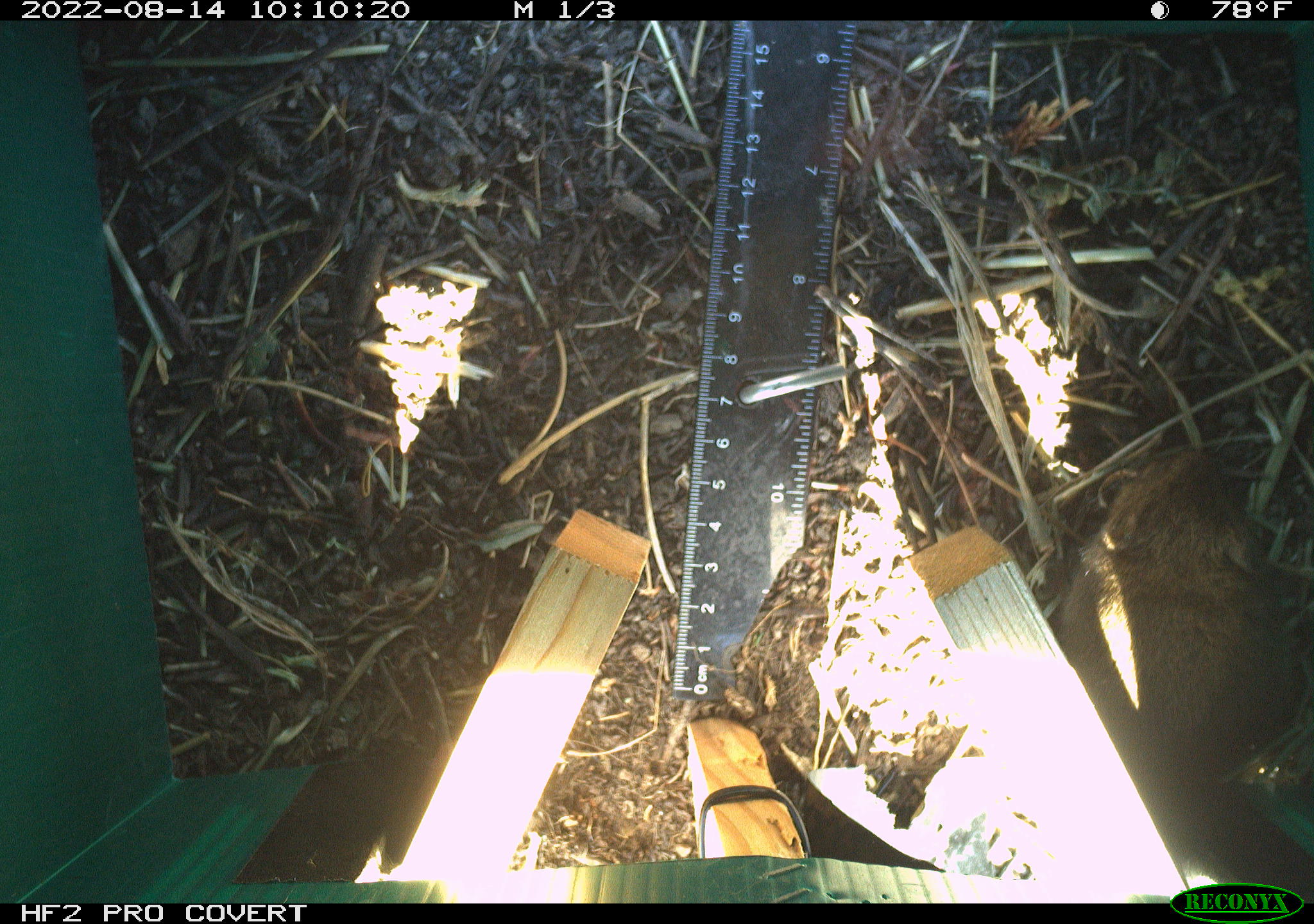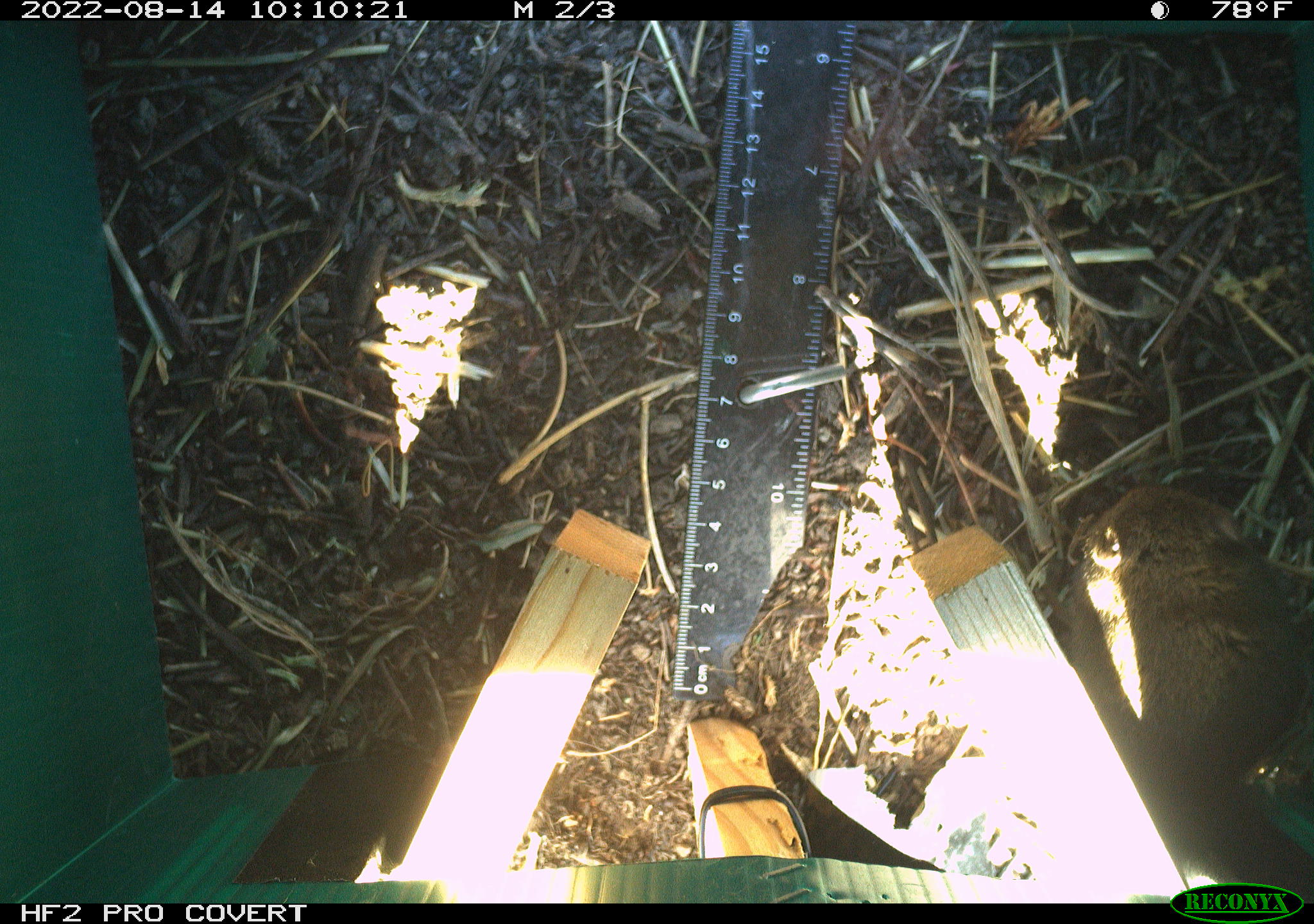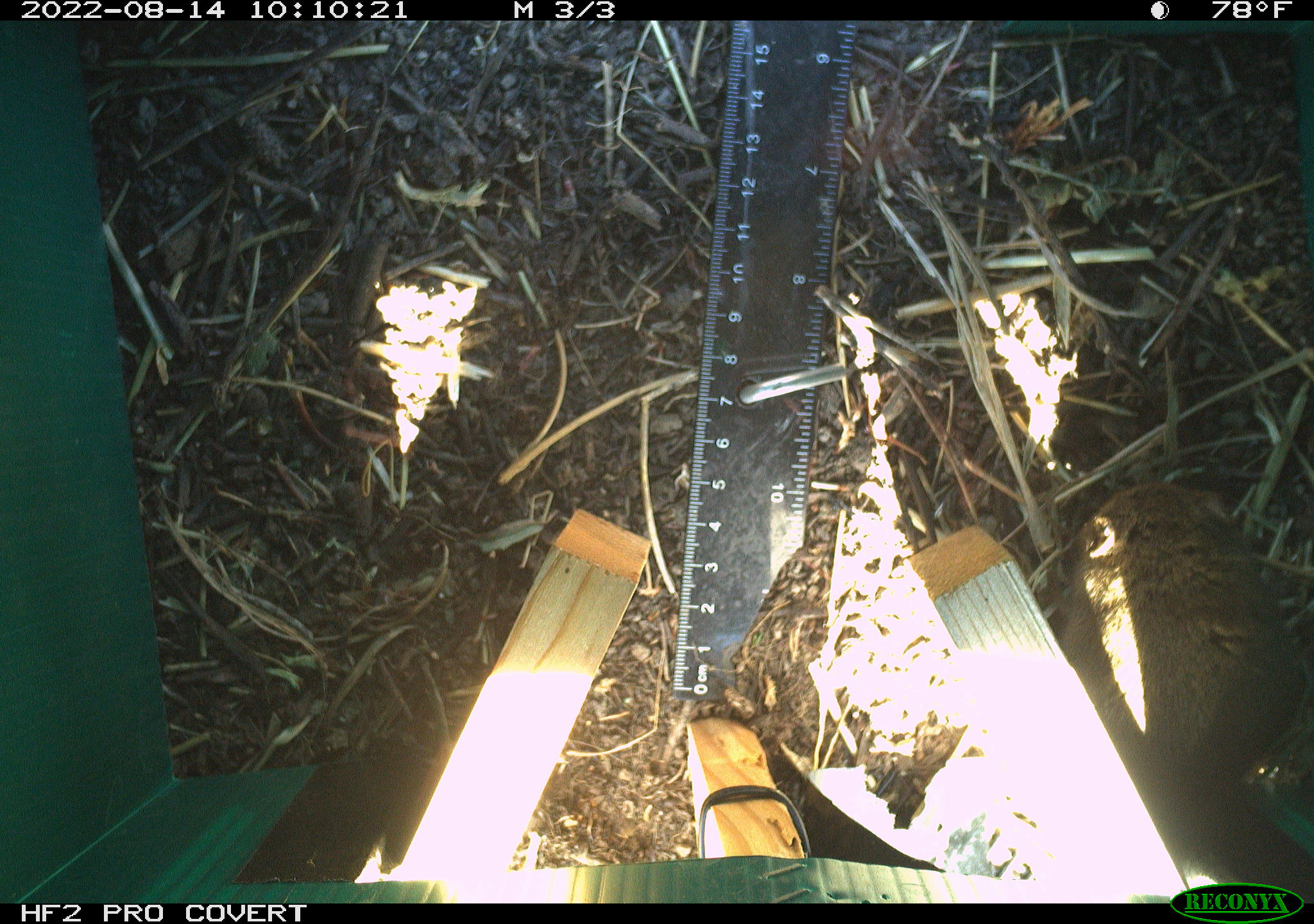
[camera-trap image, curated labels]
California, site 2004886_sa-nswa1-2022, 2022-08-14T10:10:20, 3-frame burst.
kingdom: Animalia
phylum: Chordata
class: Mammalia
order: Rodentia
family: Cricetidae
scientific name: Cricetidae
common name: hamsters, voles, lemmings, and allies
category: cricetidae family